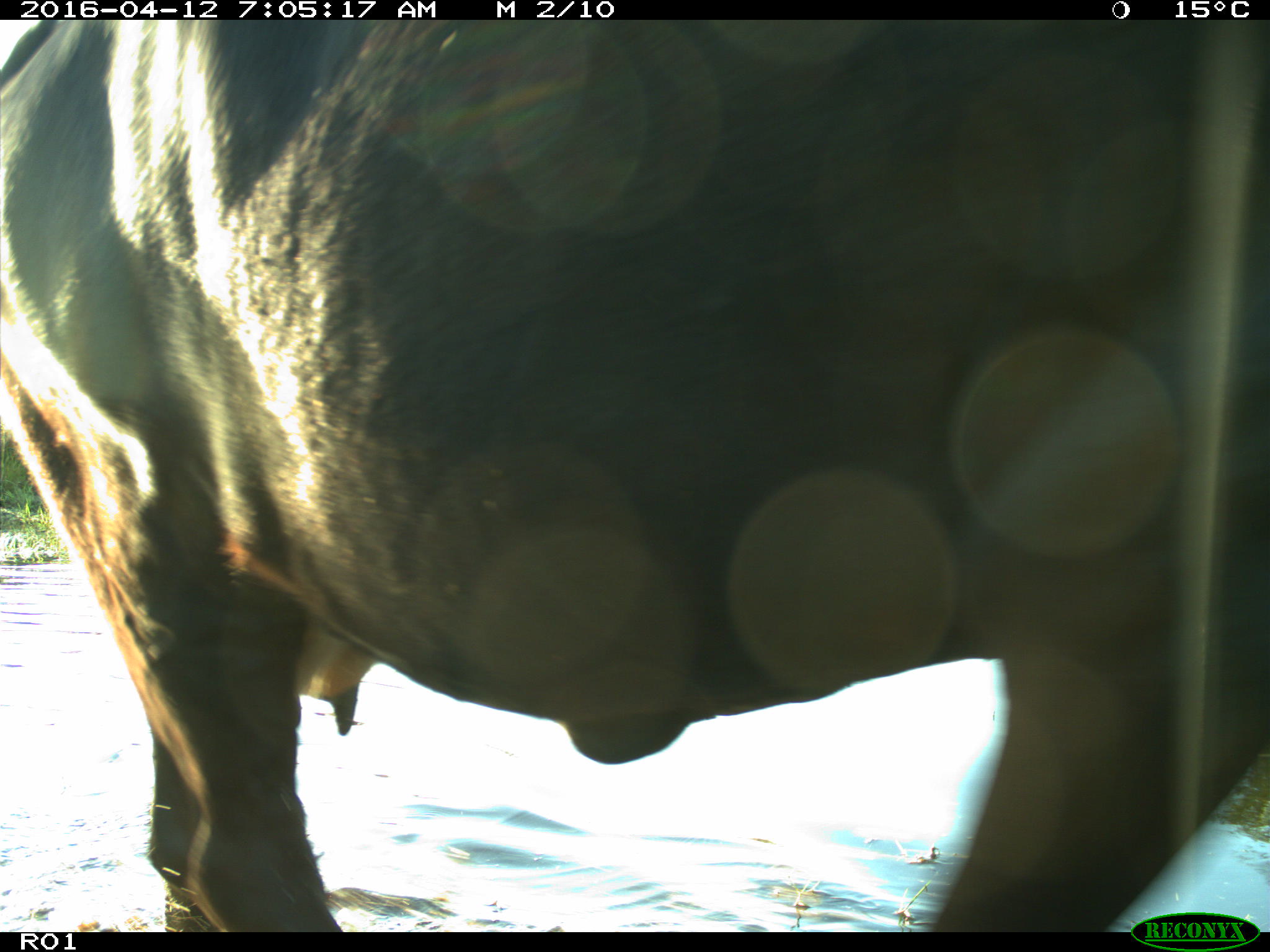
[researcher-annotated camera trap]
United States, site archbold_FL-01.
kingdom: Animalia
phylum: Chordata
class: Mammalia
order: Artiodactyla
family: Bovidae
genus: Bos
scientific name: Bos taurus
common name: domestic cow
Bos taurus (domestic cow).